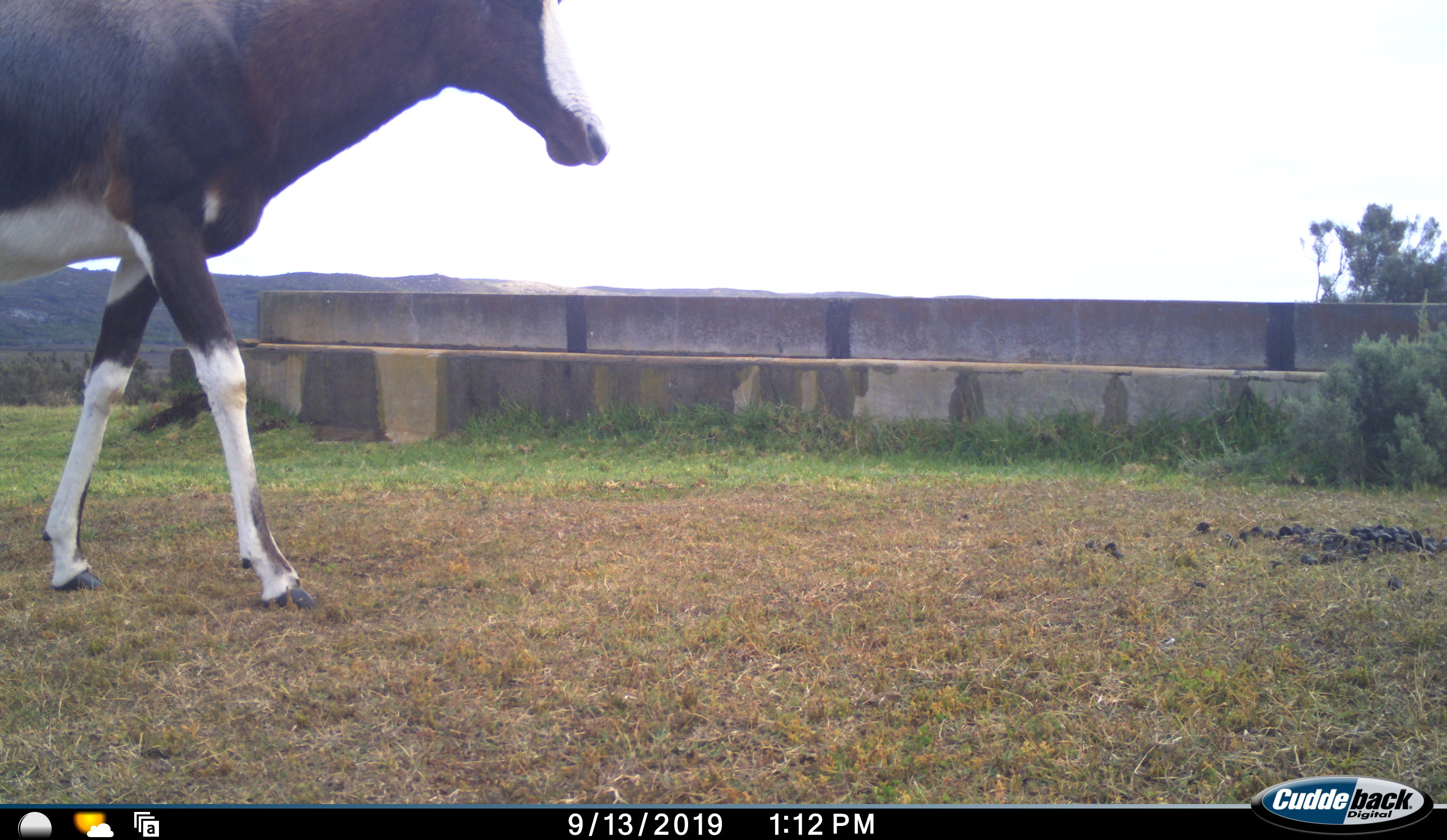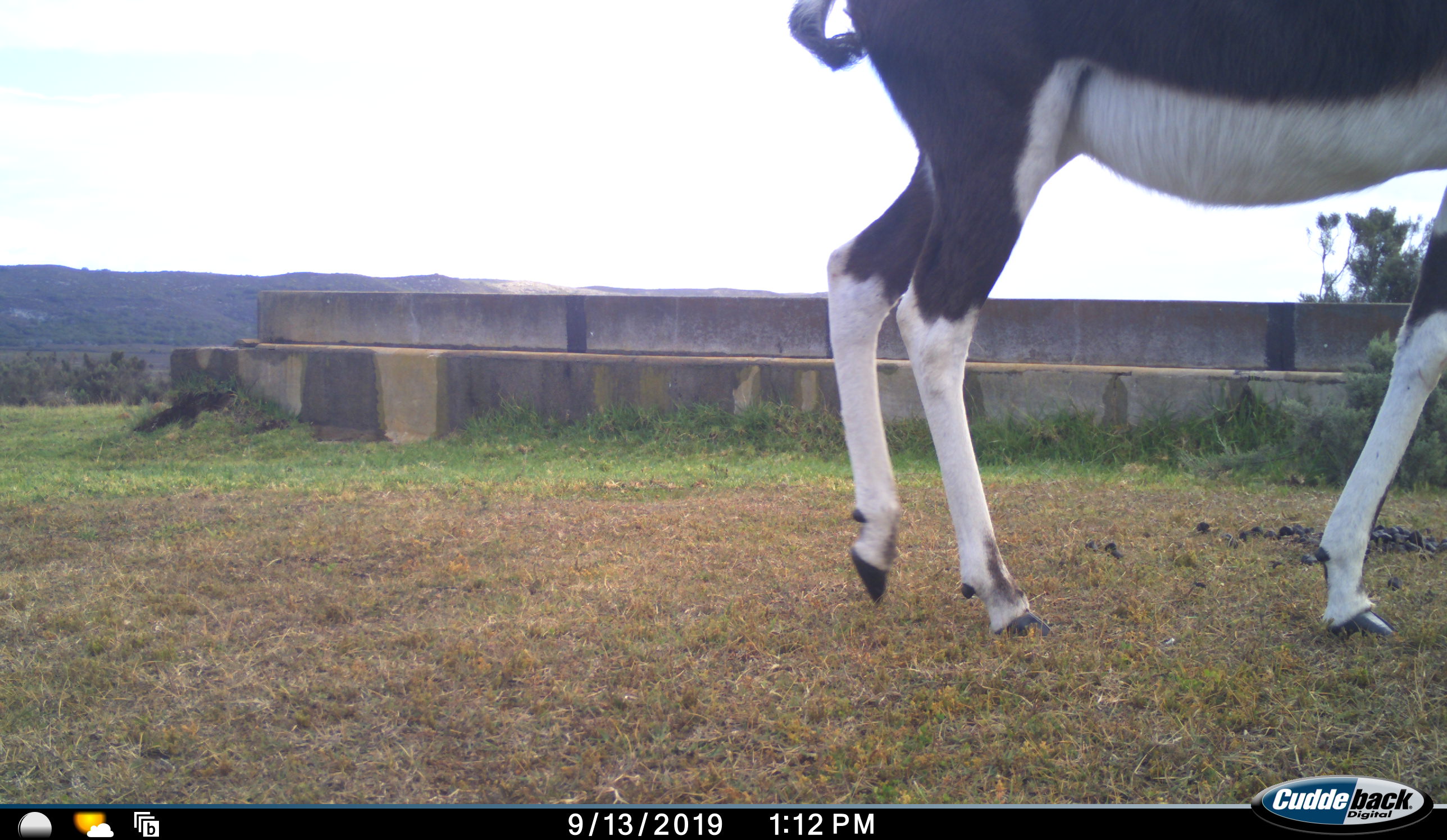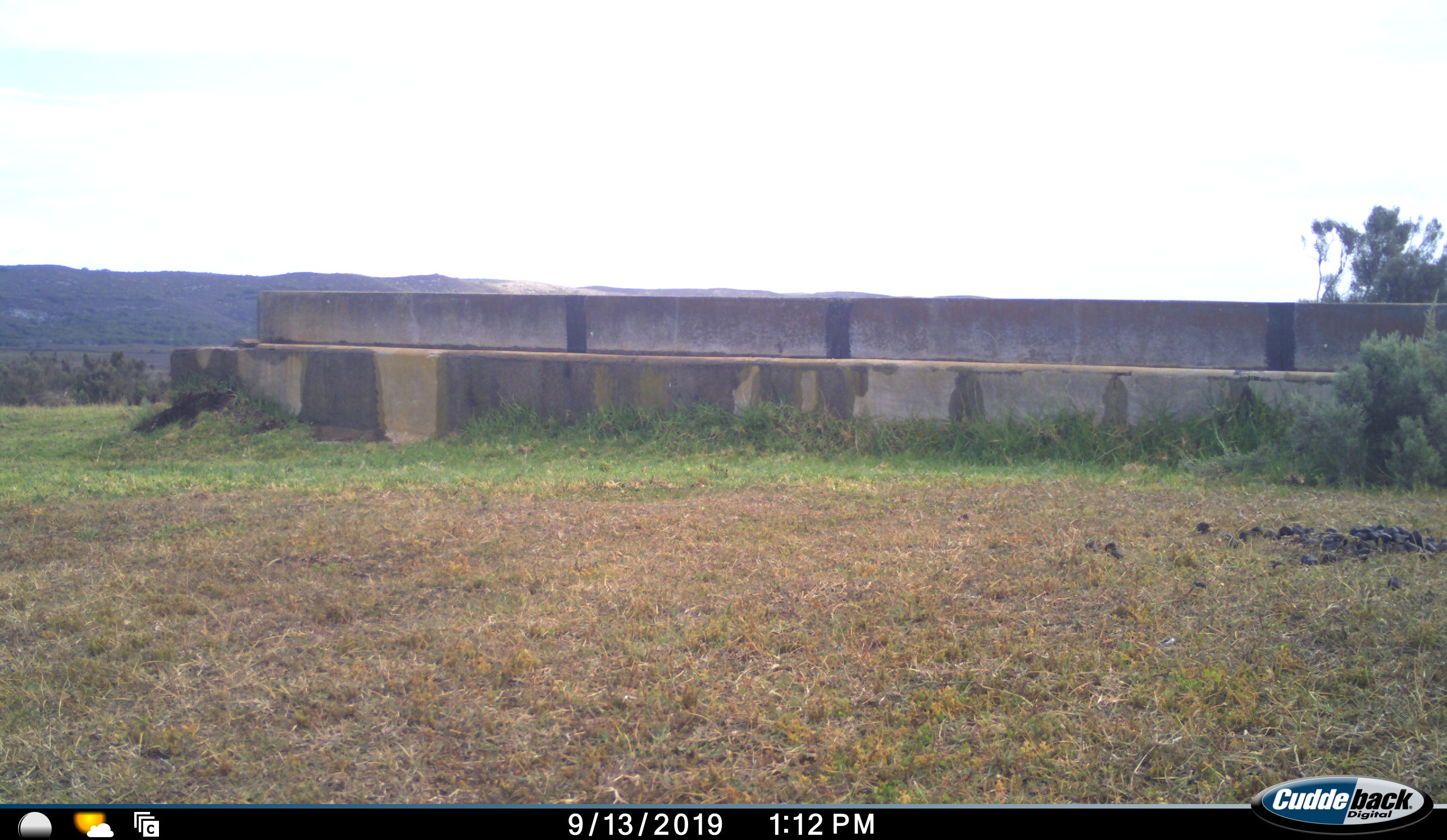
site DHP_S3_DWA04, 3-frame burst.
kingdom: Animalia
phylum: Chordata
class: Mammalia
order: Artiodactyla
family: Bovidae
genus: Damaliscus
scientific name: Damaliscus pygargus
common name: bontebok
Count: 1.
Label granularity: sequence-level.